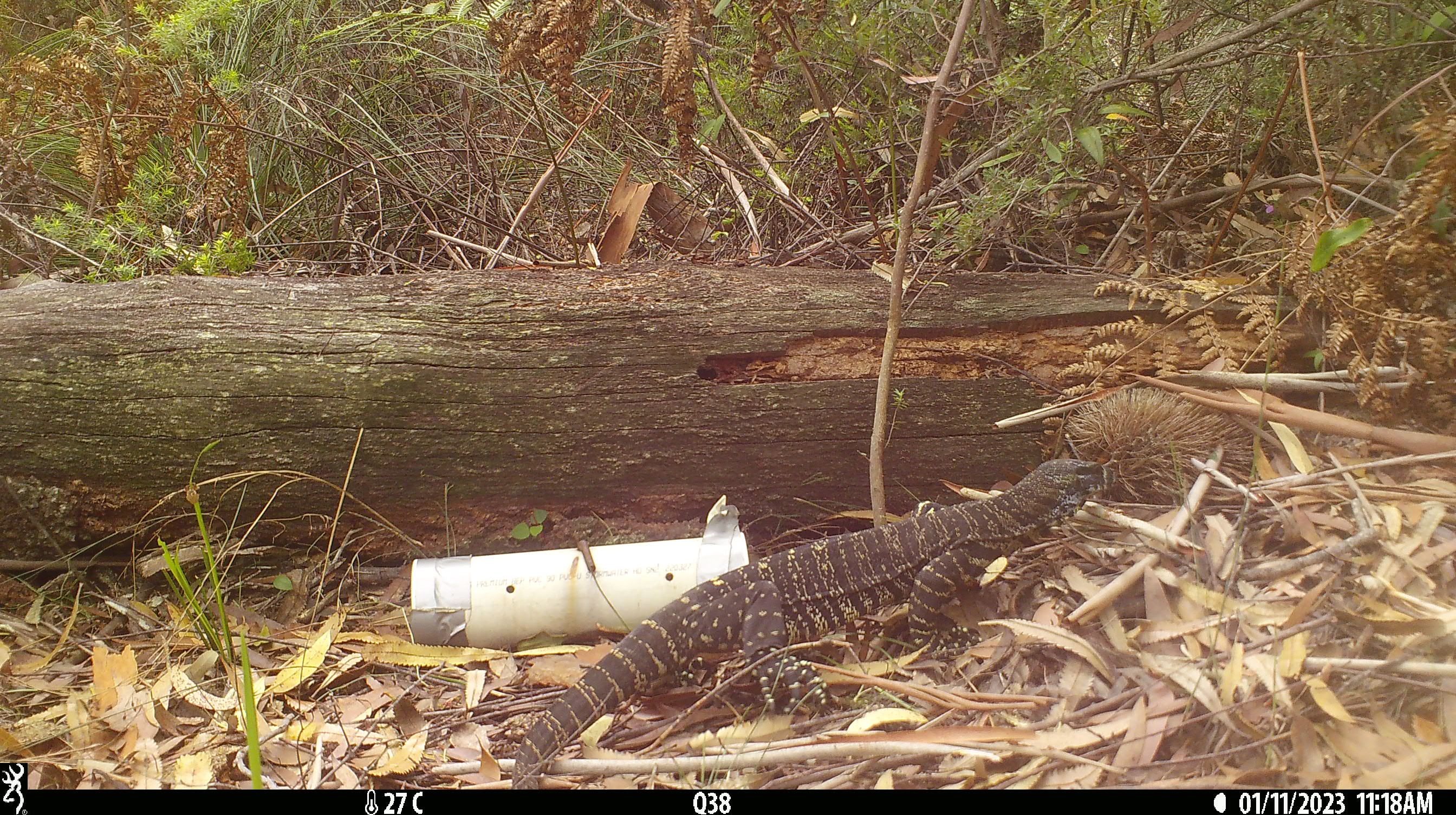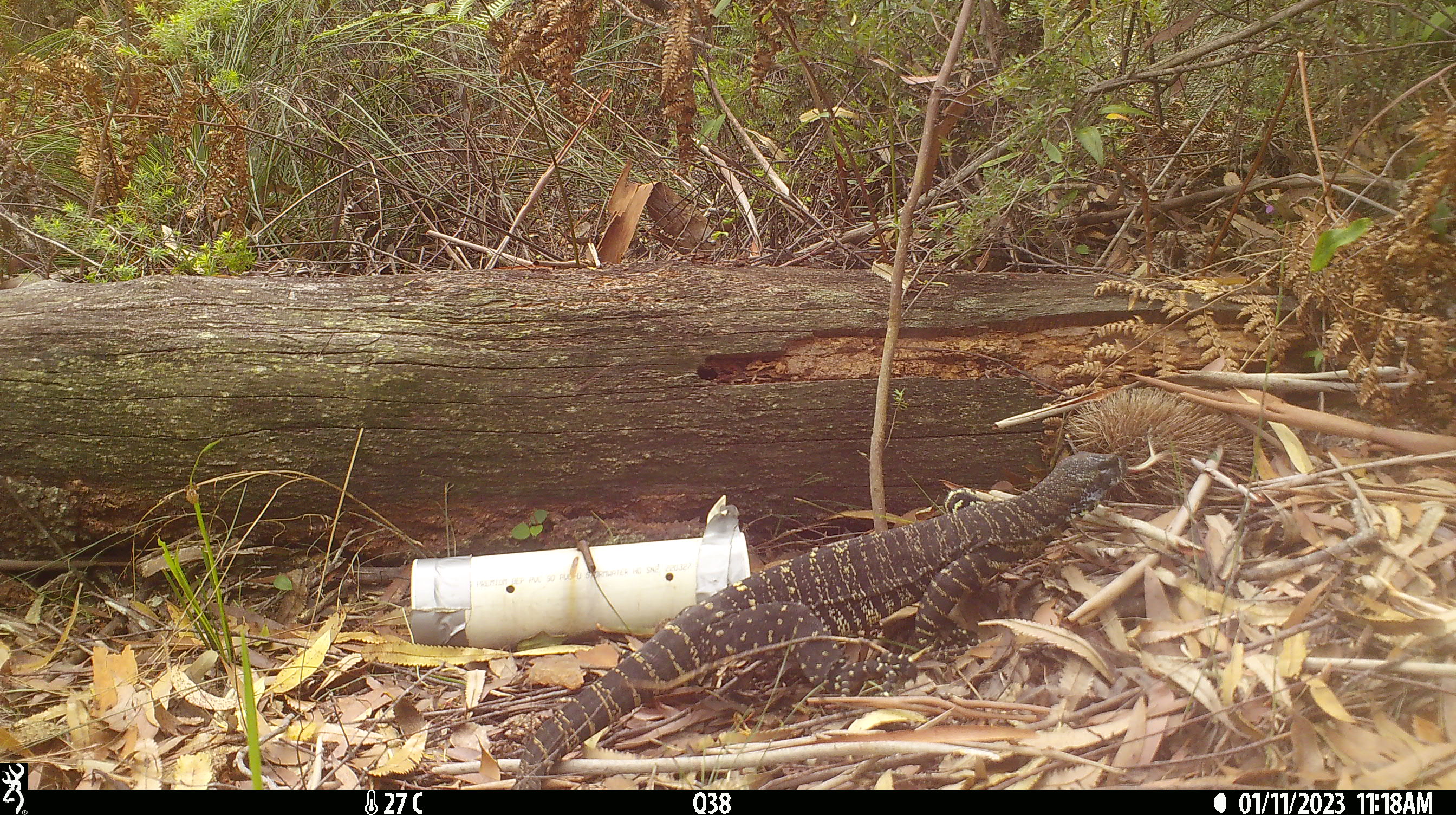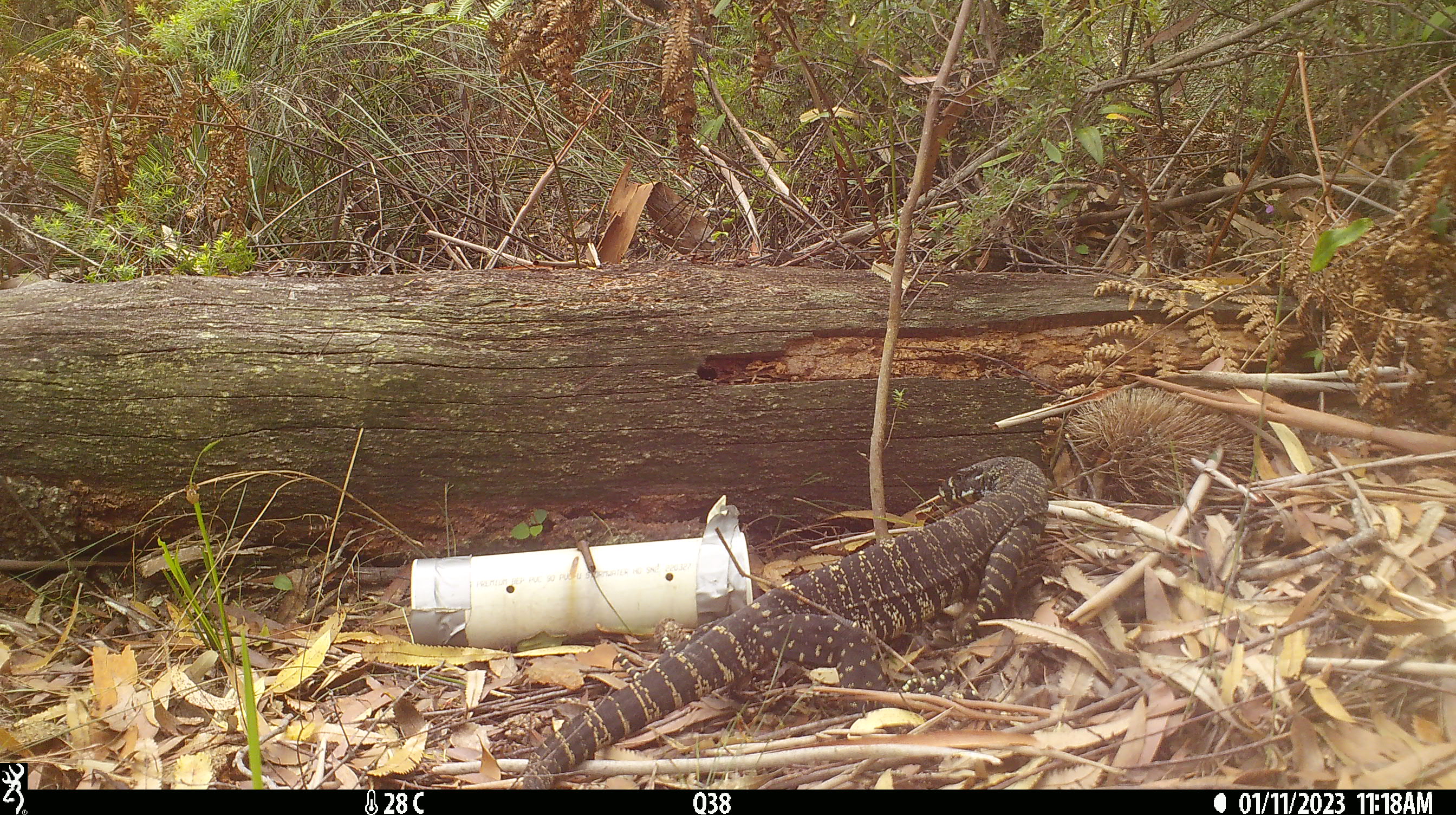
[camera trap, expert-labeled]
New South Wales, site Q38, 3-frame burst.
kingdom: Animalia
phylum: Chordata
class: Reptilia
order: Squamata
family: Varanidae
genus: Varanus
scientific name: Varanus varius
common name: lace monitor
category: goanna